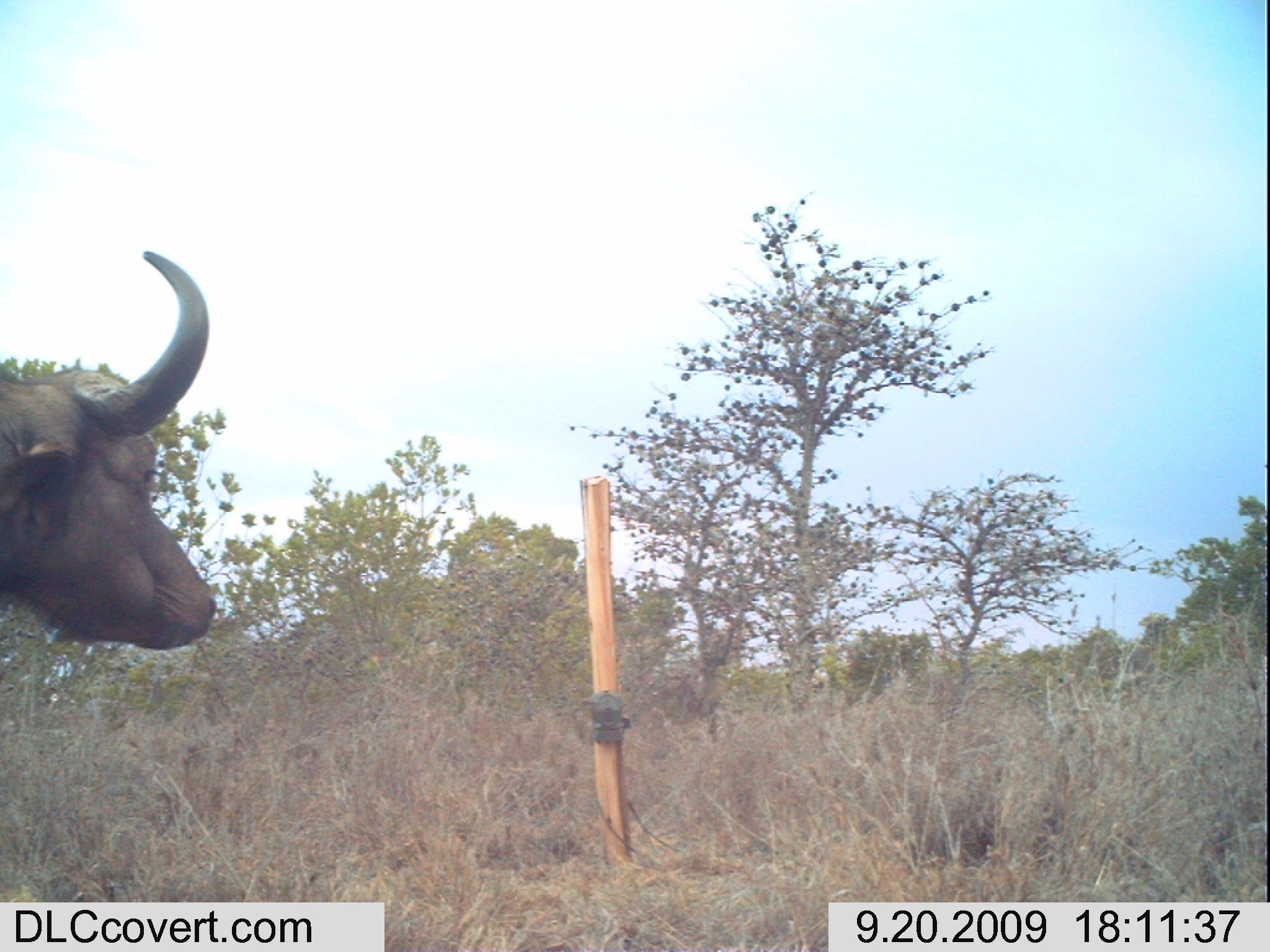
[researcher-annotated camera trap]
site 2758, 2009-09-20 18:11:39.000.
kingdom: Animalia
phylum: Chordata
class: Mammalia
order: Artiodactyla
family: Bovidae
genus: Syncerus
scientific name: Syncerus caffer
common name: african buffalo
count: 1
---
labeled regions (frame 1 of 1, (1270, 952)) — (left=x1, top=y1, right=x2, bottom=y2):
syncerus caffer: (left=0, top=246, right=223, bottom=653)